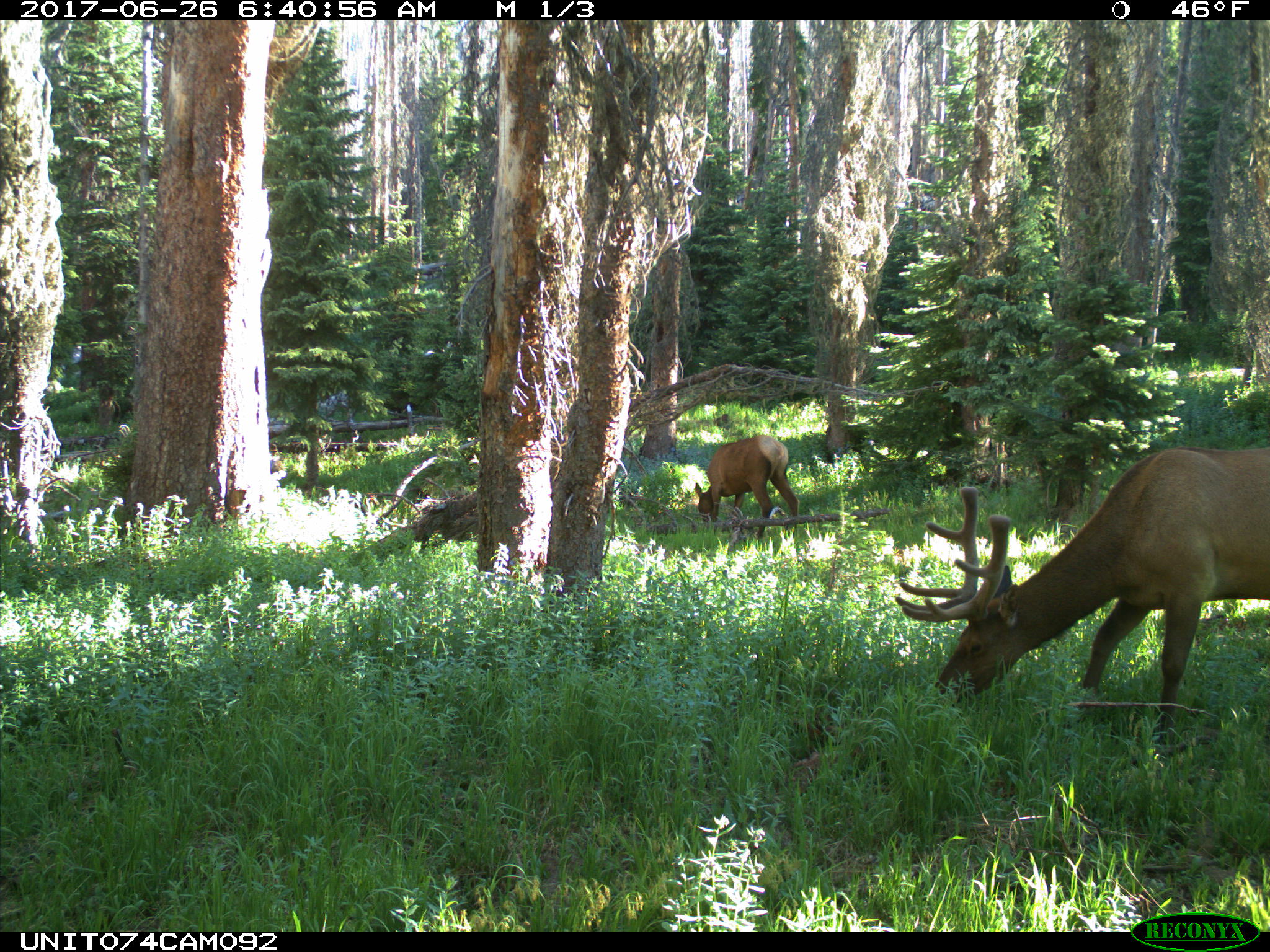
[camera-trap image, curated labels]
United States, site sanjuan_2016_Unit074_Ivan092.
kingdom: Animalia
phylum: Chordata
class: Mammalia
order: Artiodactyla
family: Cervidae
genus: Cervus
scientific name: Cervus elaphus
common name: red deer